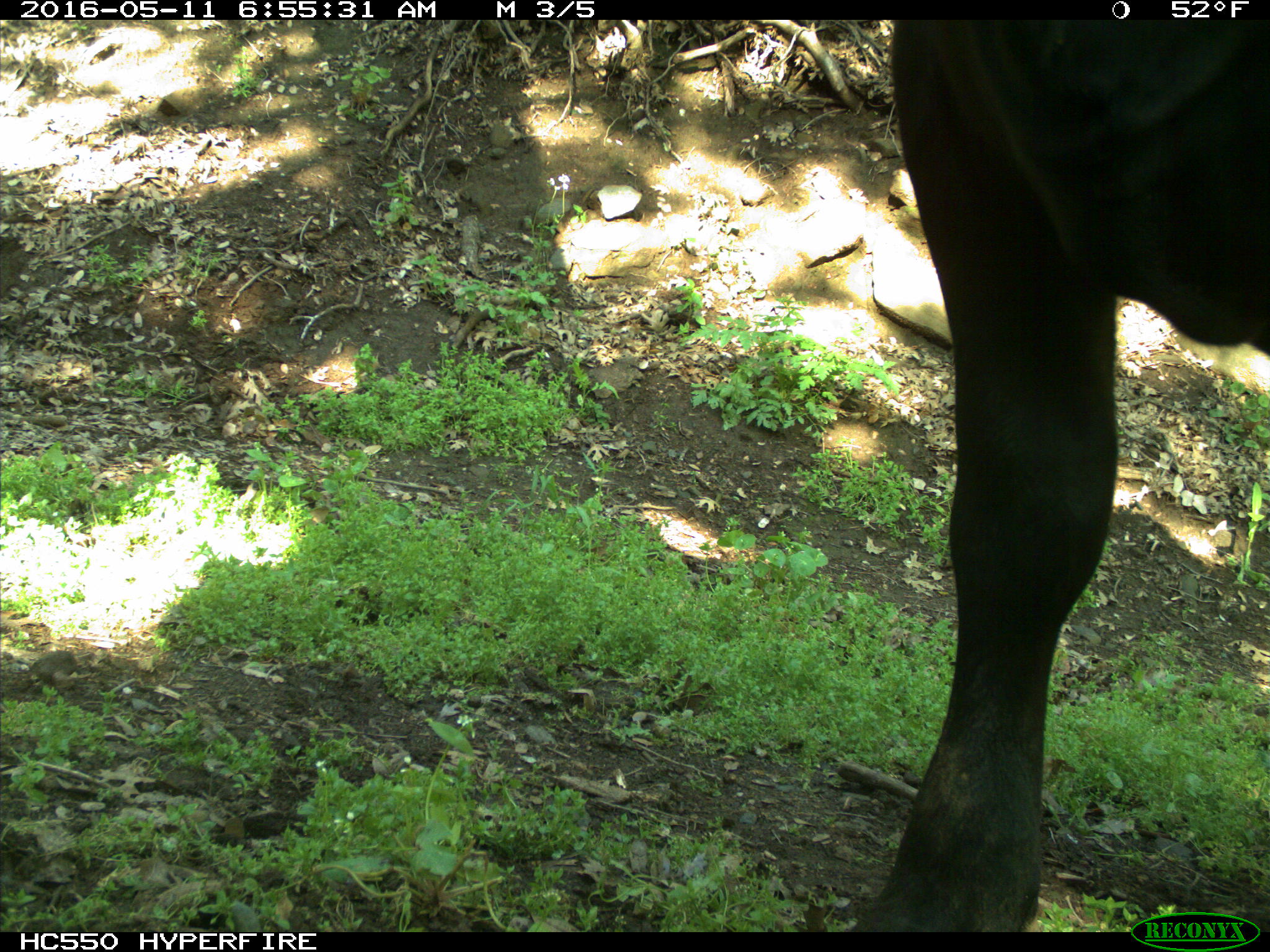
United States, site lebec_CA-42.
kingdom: Animalia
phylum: Chordata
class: Mammalia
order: Artiodactyla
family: Bovidae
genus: Bos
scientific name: Bos taurus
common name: domestic cow